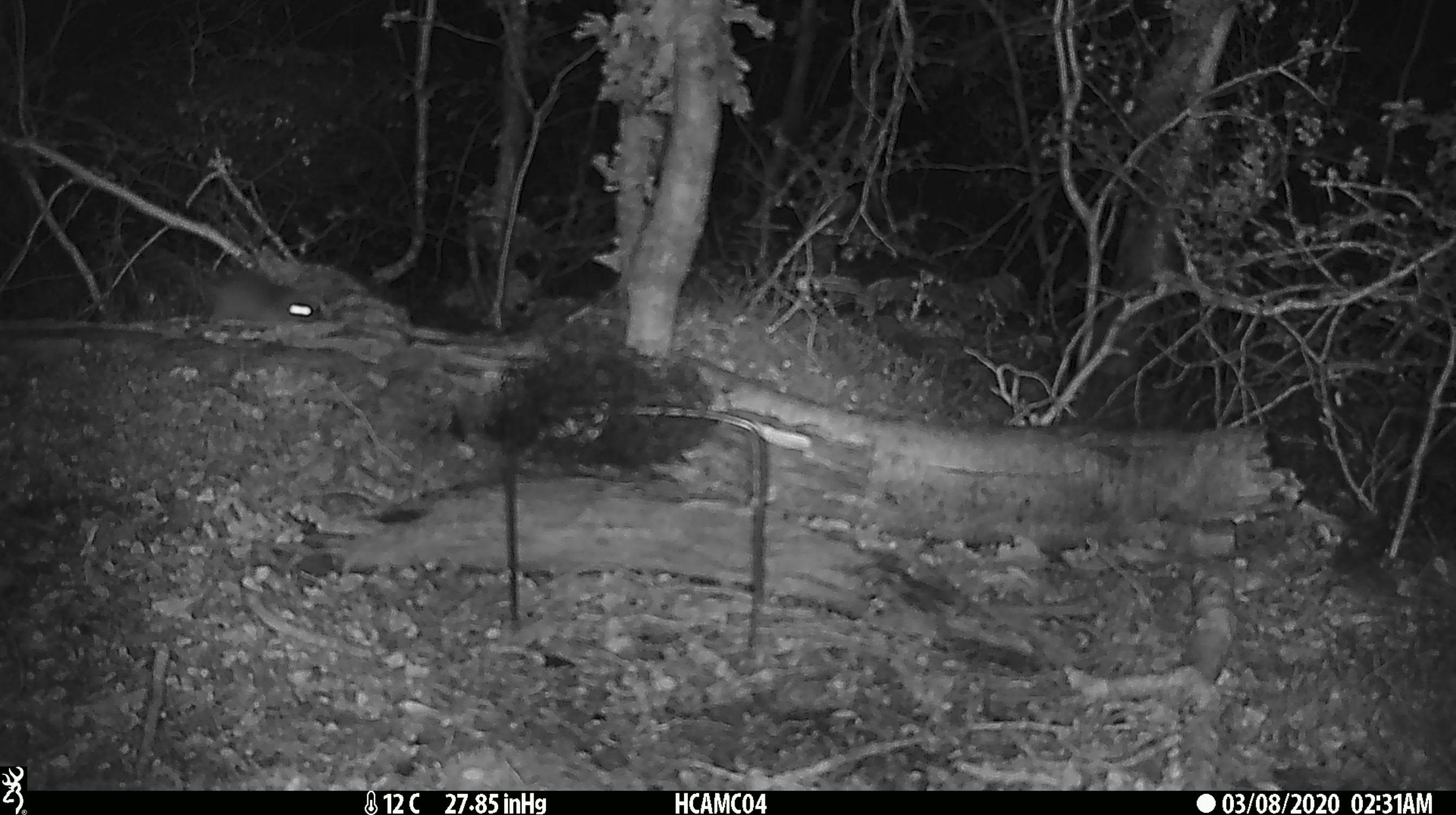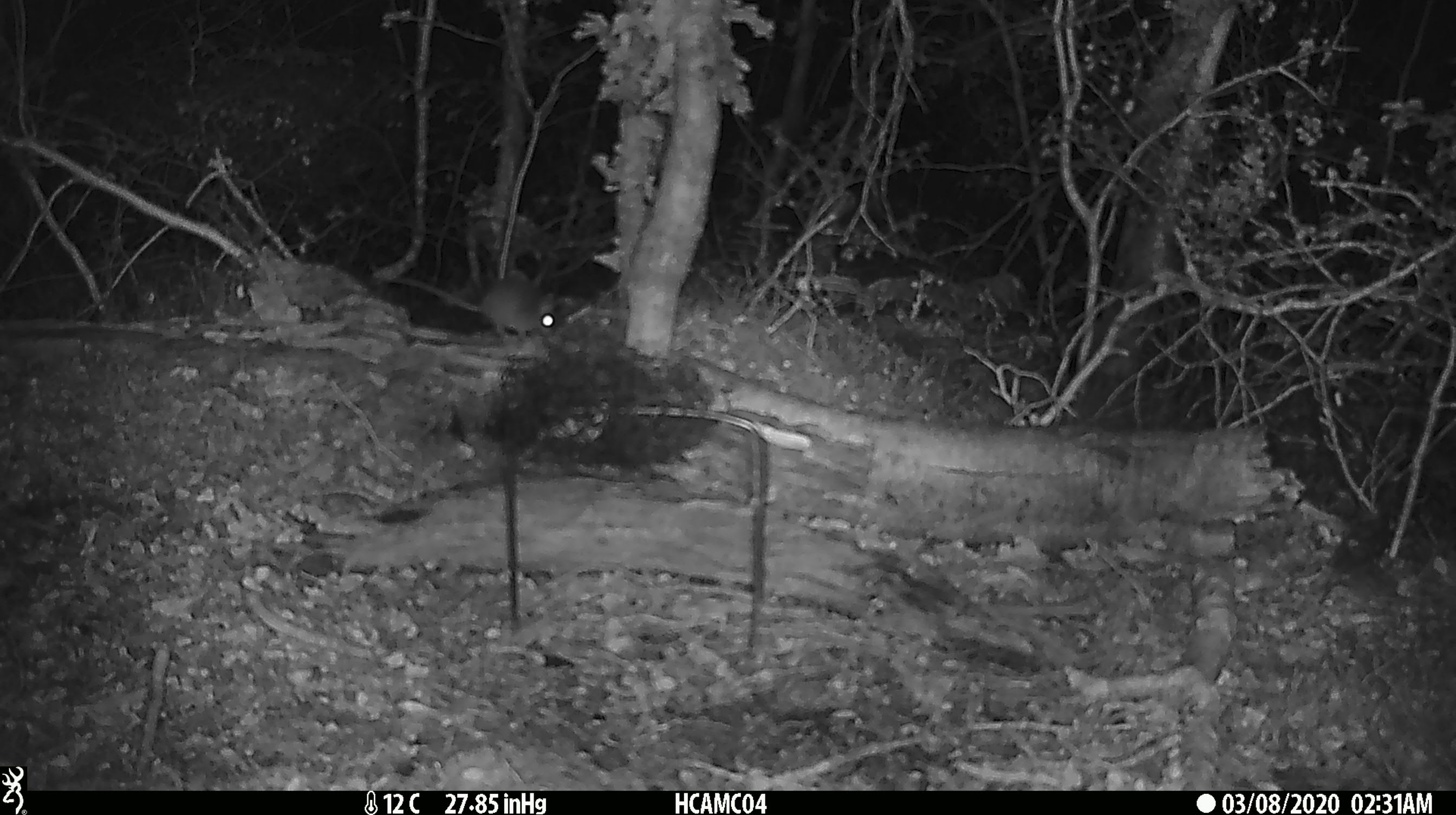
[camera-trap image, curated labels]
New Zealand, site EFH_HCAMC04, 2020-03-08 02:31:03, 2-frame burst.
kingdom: Animalia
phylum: Chordata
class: Mammalia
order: Rodentia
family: Muridae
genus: Mus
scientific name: Mus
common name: mouse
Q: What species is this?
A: Mouse (Mus).